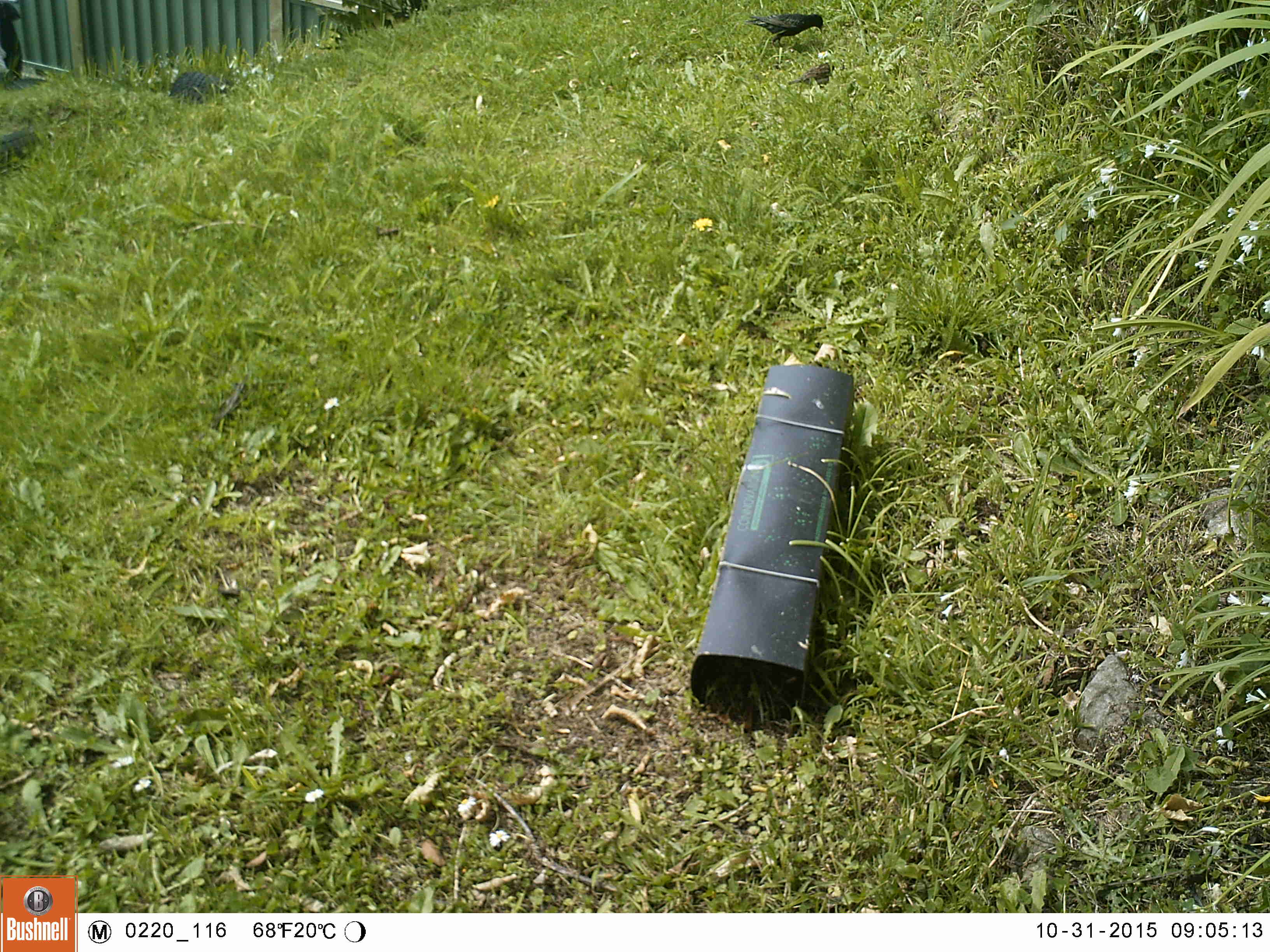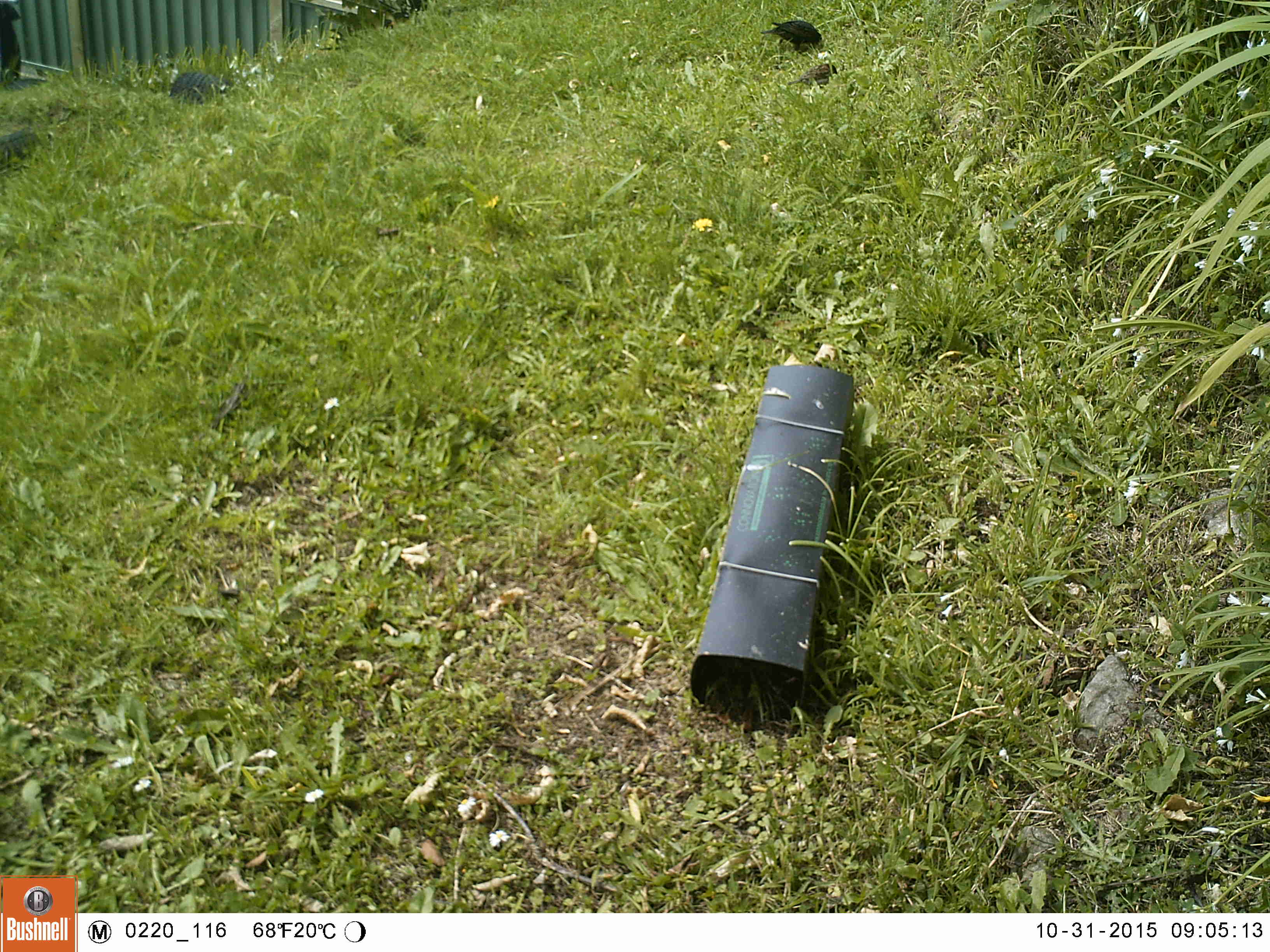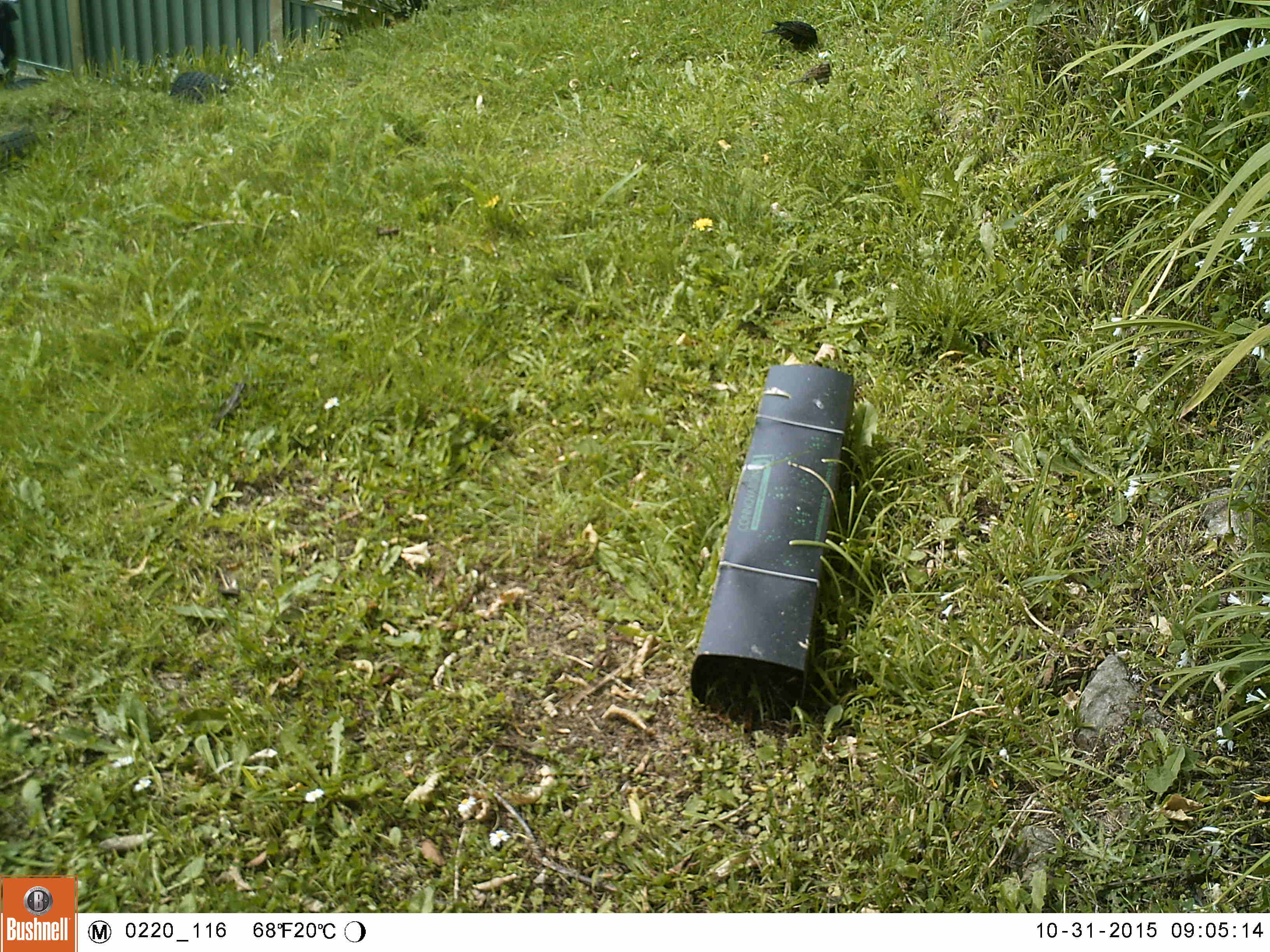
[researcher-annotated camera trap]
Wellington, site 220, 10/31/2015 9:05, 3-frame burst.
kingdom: Animalia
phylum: Chordata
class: Aves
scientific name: Aves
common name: bird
Bird (Aves).